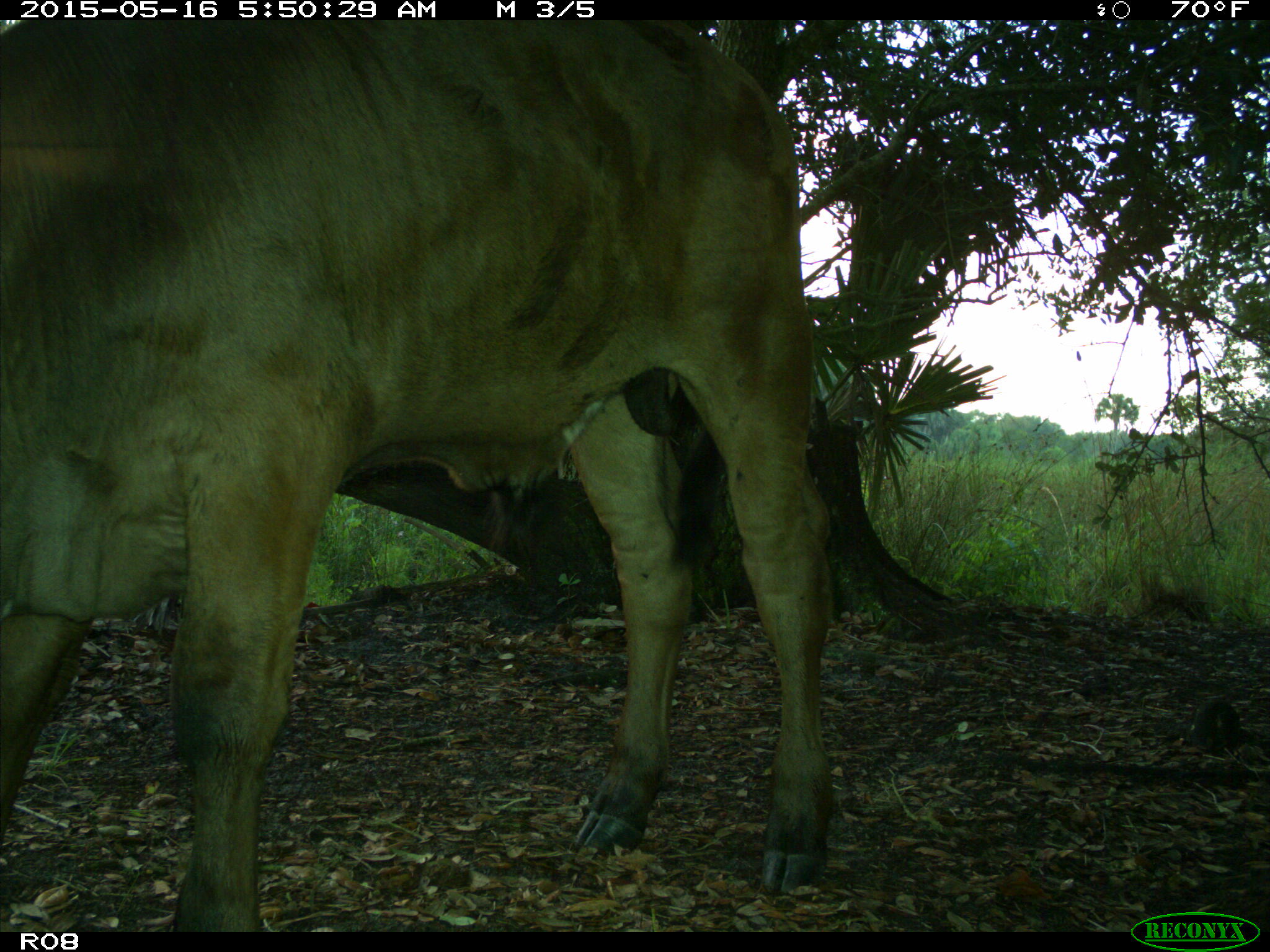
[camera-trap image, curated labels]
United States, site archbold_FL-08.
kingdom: Animalia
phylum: Chordata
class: Mammalia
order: Artiodactyla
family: Bovidae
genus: Bos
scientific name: Bos taurus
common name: domestic cow